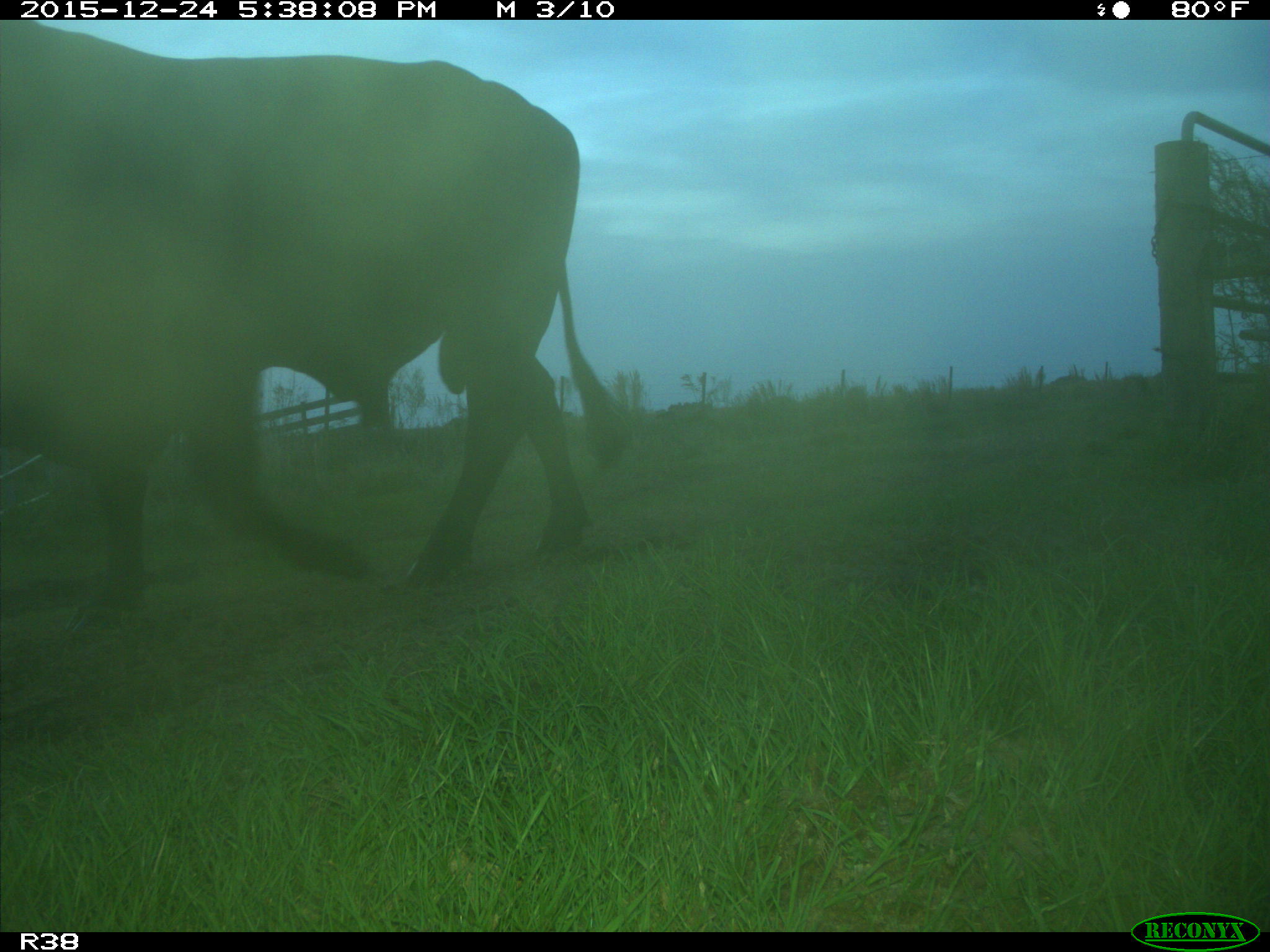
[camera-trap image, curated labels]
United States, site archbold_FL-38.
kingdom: Animalia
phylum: Chordata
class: Mammalia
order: Artiodactyla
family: Bovidae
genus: Bos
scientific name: Bos taurus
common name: domestic cow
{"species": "Bos taurus (domestic cow)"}